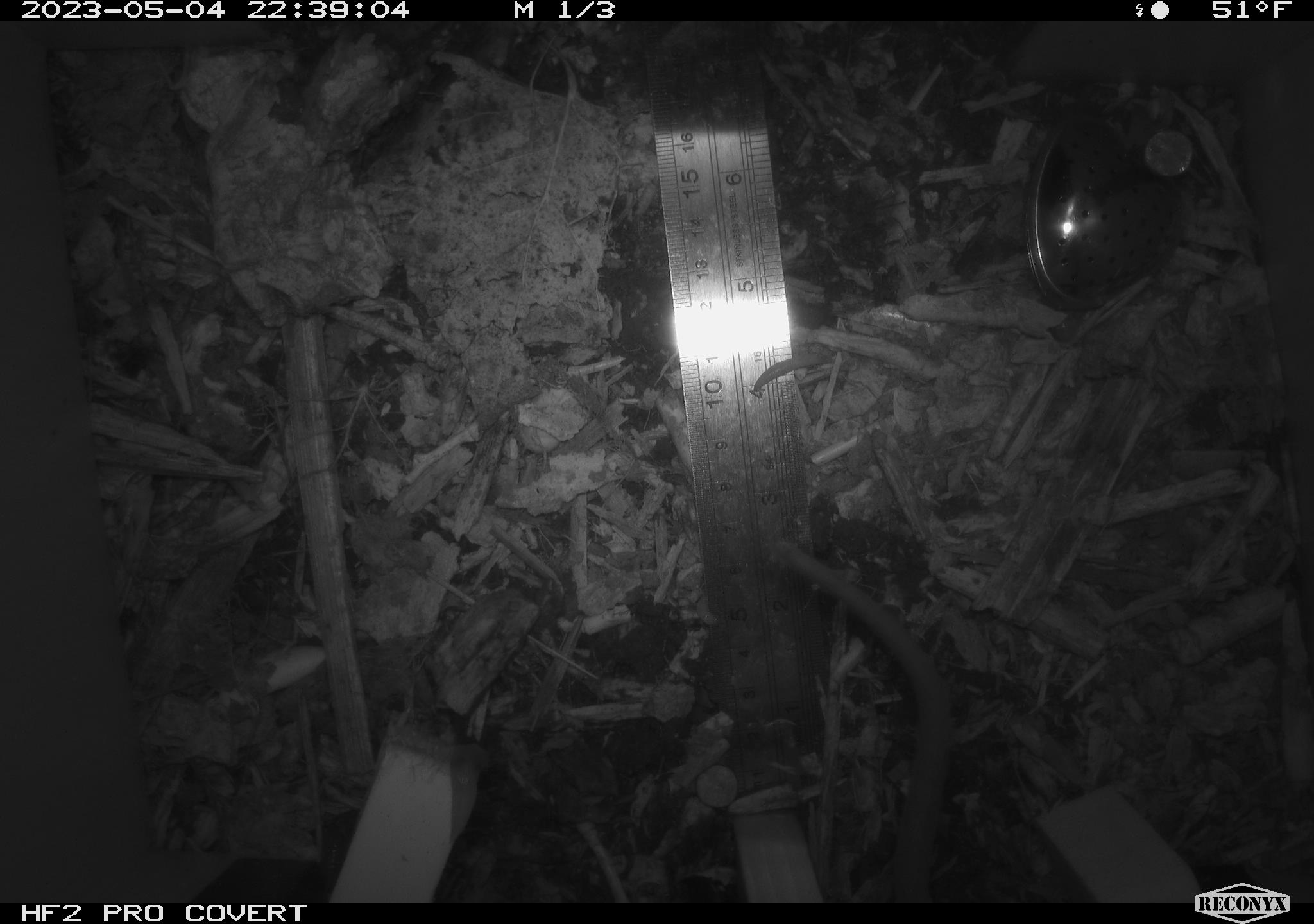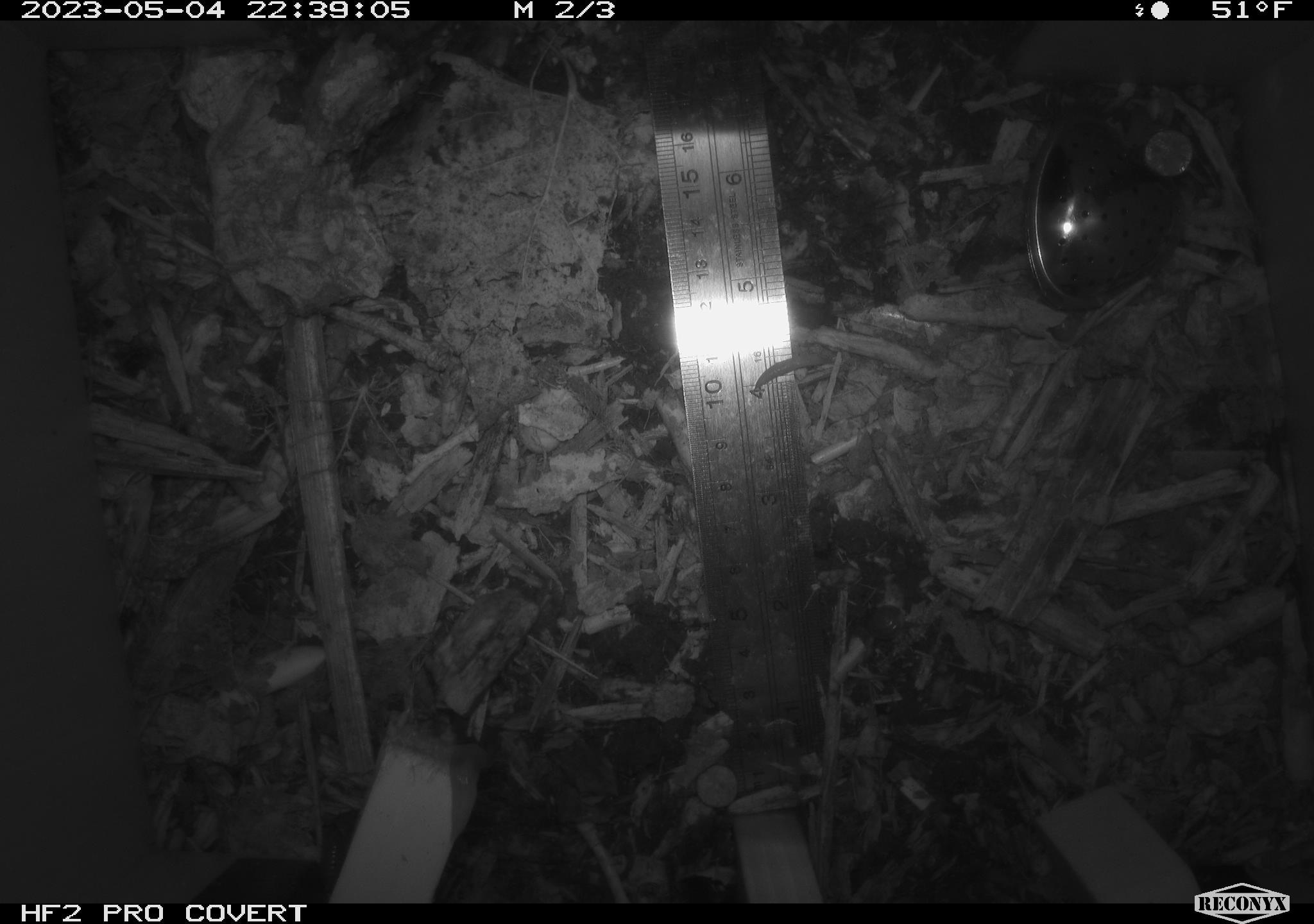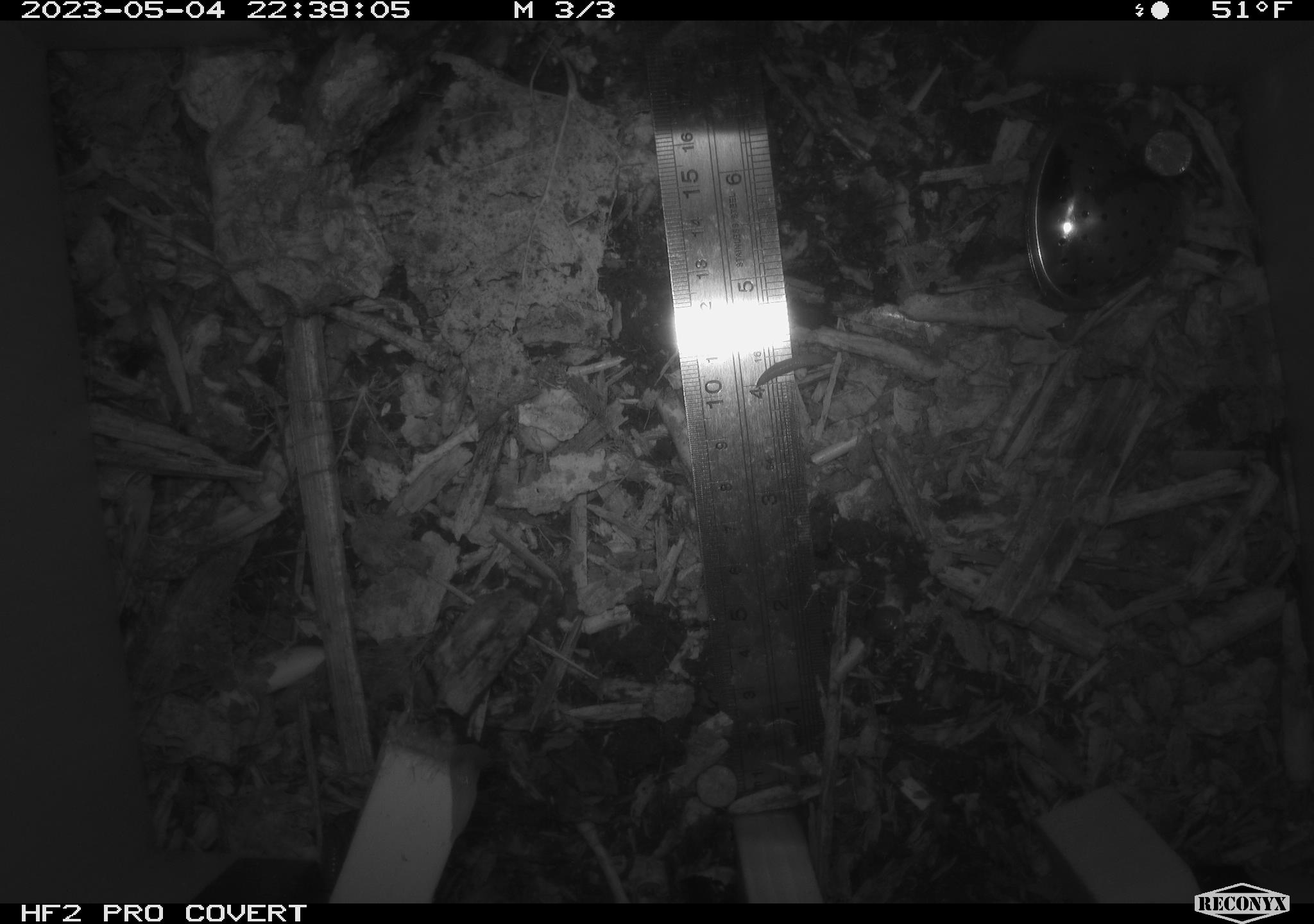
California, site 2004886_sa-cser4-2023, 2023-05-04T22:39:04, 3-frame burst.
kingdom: Animalia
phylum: Chordata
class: Mammalia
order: Rodentia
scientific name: Rodentia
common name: woodrat or rat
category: woodrat or rat species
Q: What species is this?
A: Woodrat or rat species (woodrat or rat) (Rodentia).